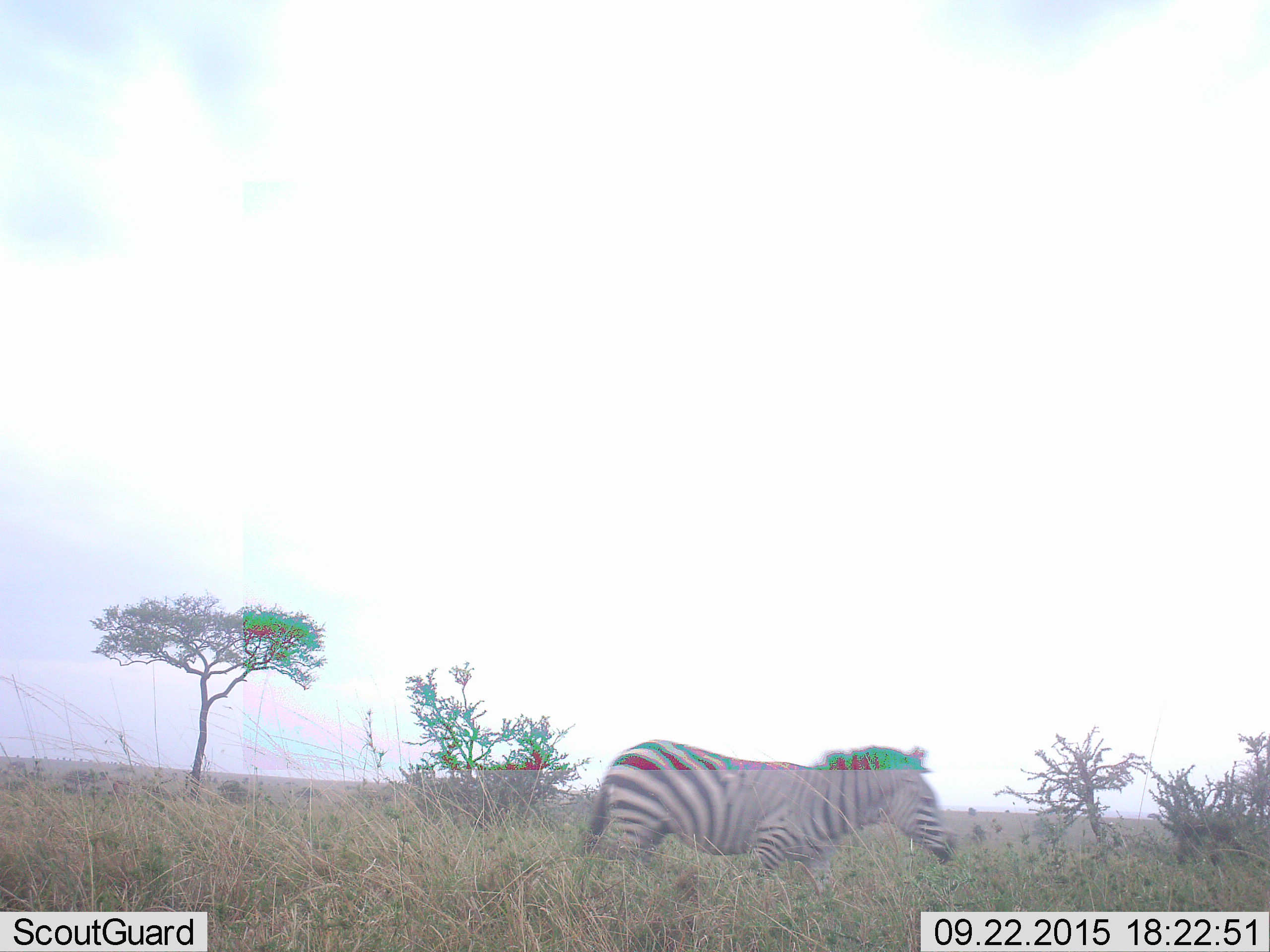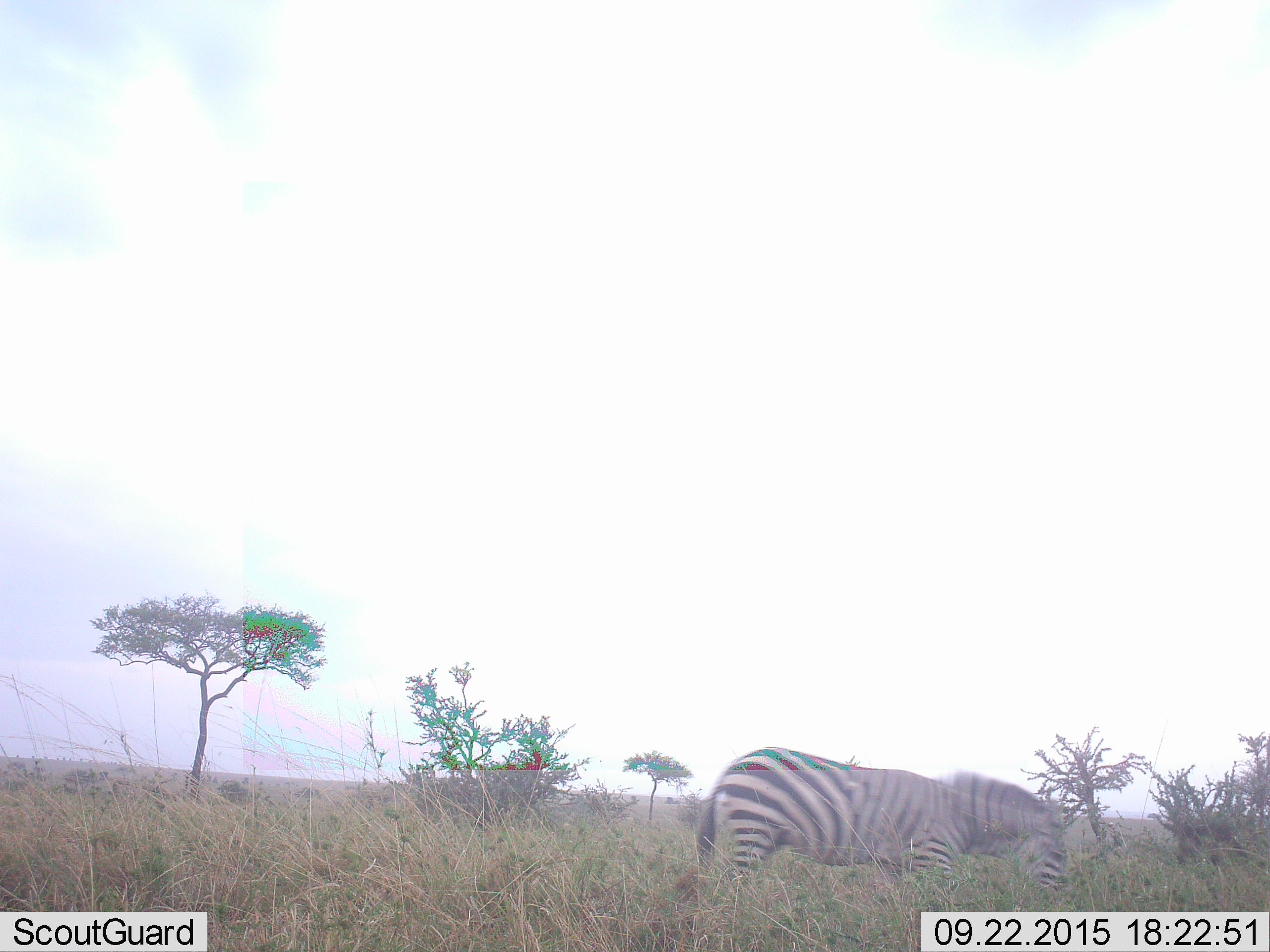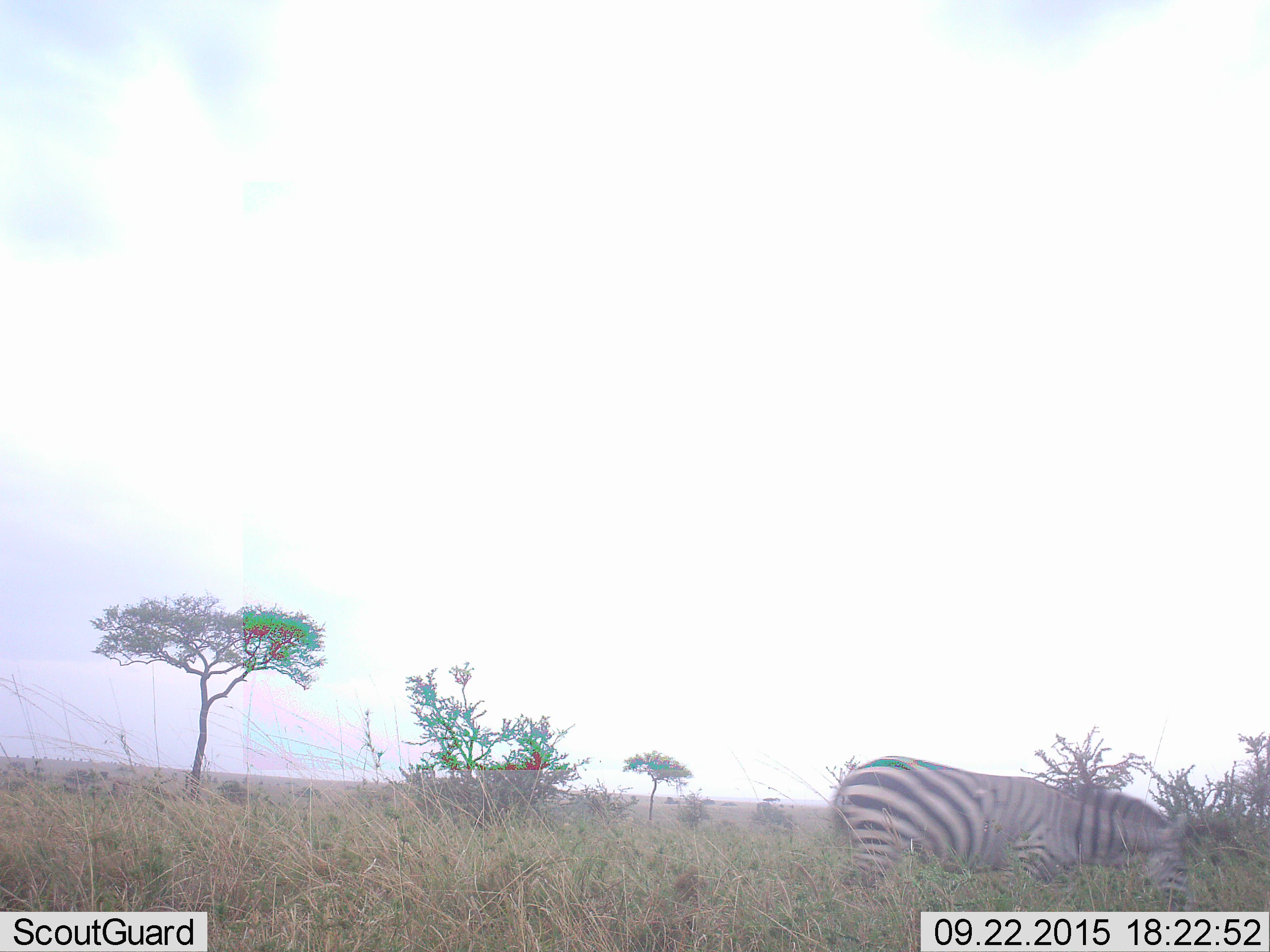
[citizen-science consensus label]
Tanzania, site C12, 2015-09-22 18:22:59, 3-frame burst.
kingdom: Animalia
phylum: Chordata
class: Mammalia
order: Perissodactyla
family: Equidae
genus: Equus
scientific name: Equus quagga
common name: plains zebra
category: zebra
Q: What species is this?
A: Zebra (plains zebra) (Equus quagga).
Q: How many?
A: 1.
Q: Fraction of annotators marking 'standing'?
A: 6%.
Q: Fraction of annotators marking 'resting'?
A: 0%.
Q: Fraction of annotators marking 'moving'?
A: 89%.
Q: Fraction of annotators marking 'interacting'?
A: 0%.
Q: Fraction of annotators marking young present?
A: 0%.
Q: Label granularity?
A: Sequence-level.